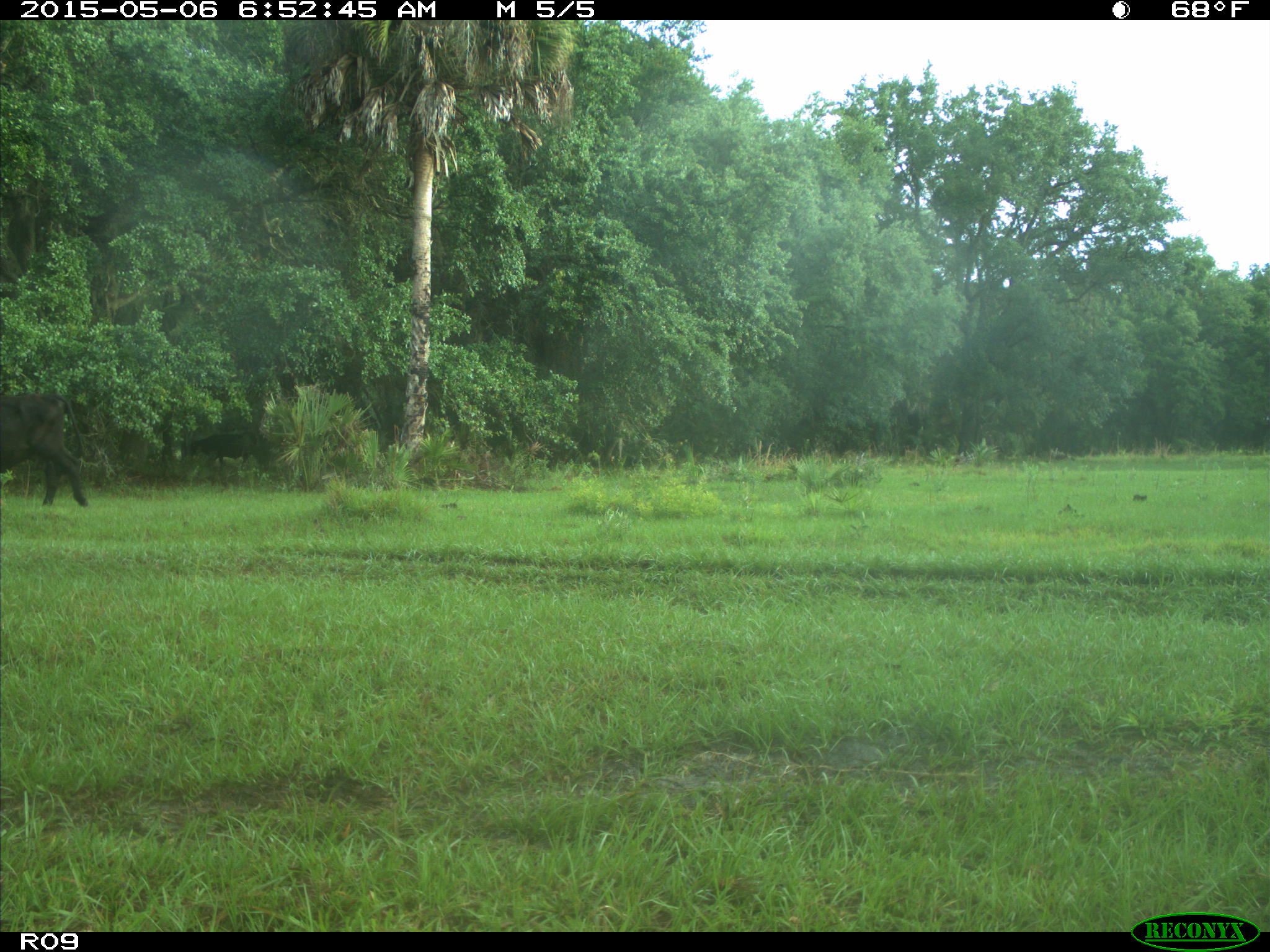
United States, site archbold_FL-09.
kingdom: Animalia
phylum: Chordata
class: Mammalia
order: Artiodactyla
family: Bovidae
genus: Bos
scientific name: Bos taurus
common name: domestic cow